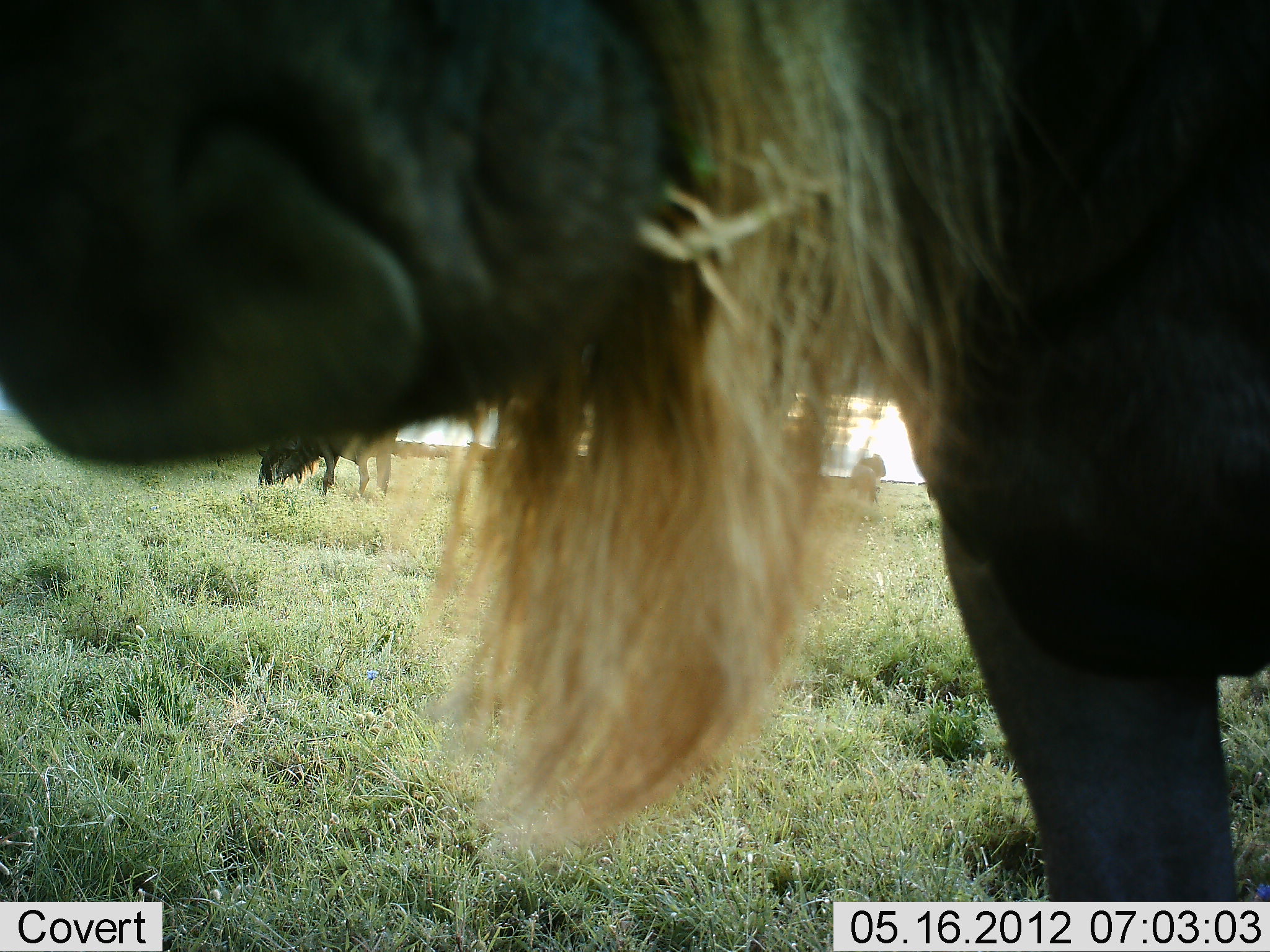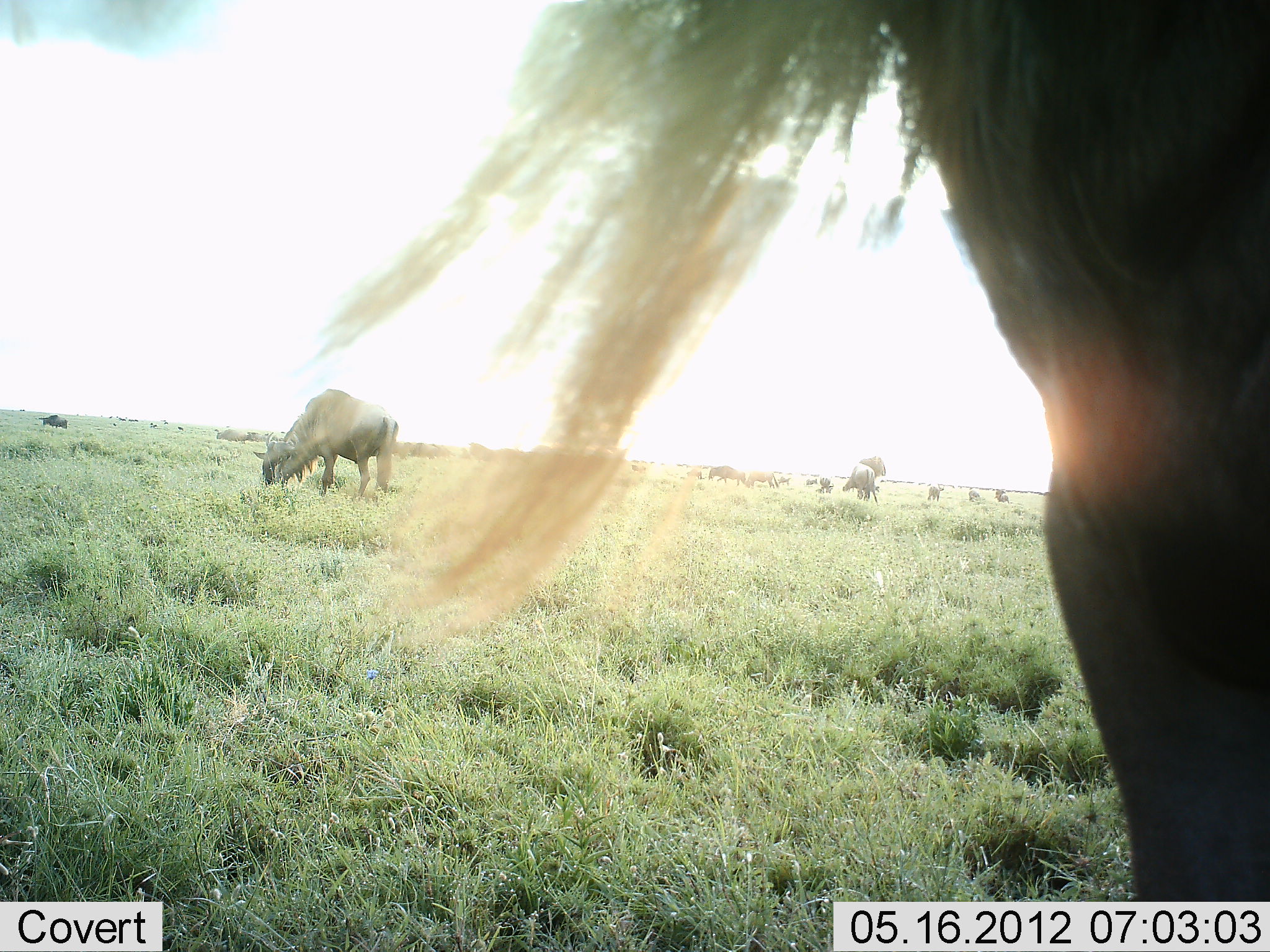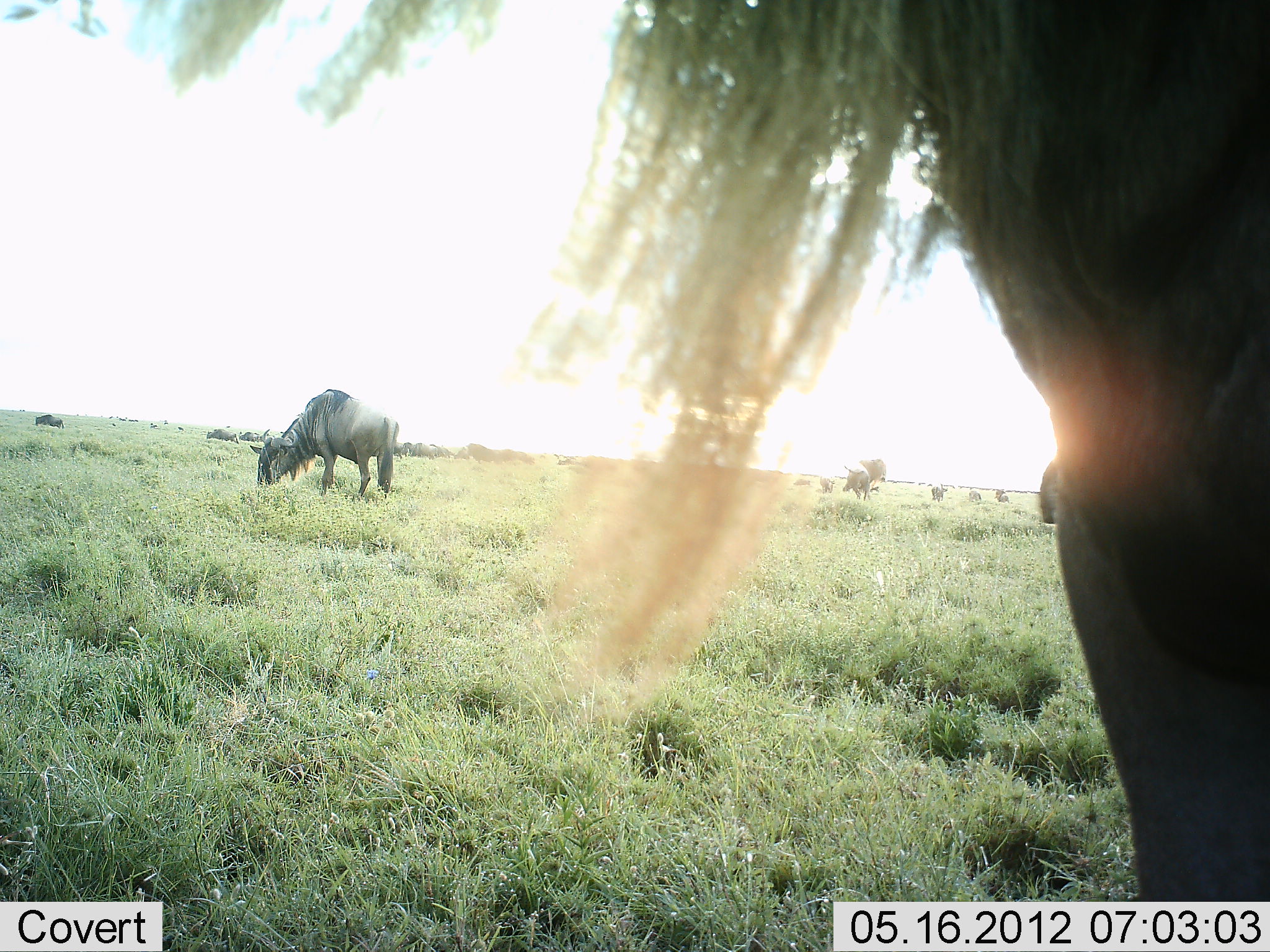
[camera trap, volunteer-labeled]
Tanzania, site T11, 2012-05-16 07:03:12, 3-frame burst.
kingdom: Animalia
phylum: Chordata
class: Mammalia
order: Artiodactyla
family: Bovidae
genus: Connochaetes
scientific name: Connochaetes taurinus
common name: blue wildebeest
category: wildebeest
Wildebeest (blue wildebeest) (Connochaetes taurinus), count 11-50. Behavior (volunteer vote fractions): standing 90%, resting 0%, moving 30%, interacting 0%. Young present (vote fraction): 0%. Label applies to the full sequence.